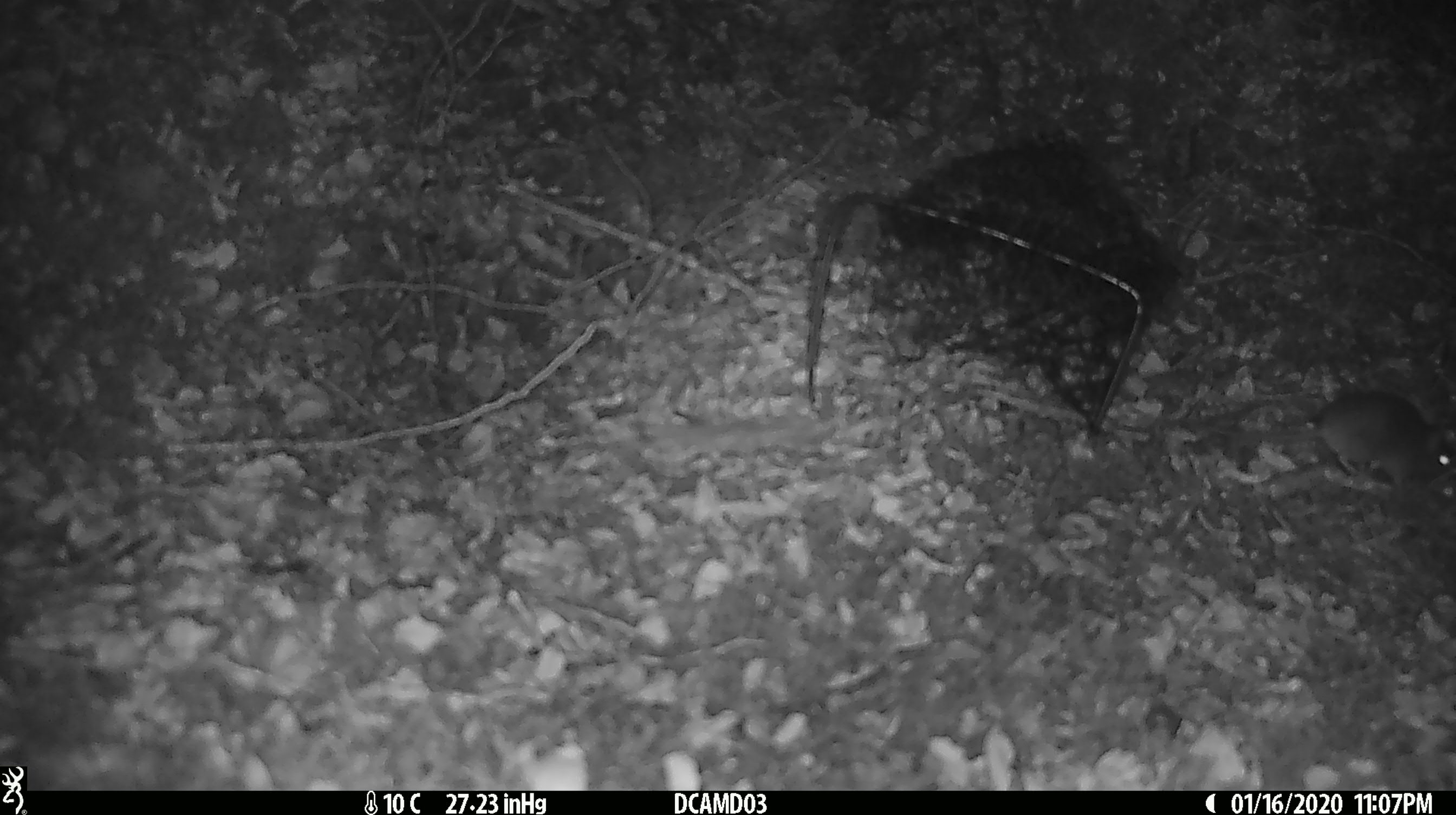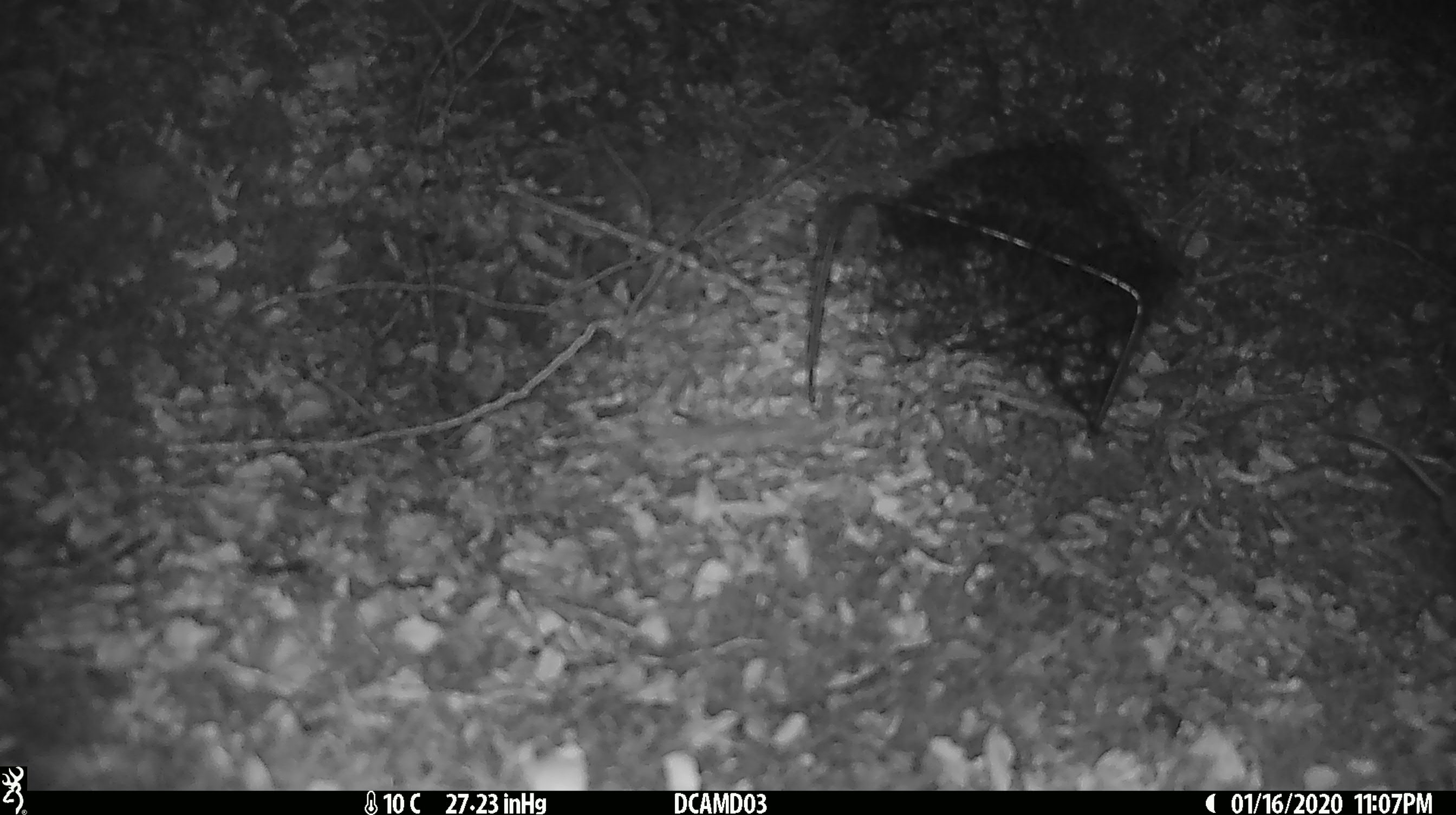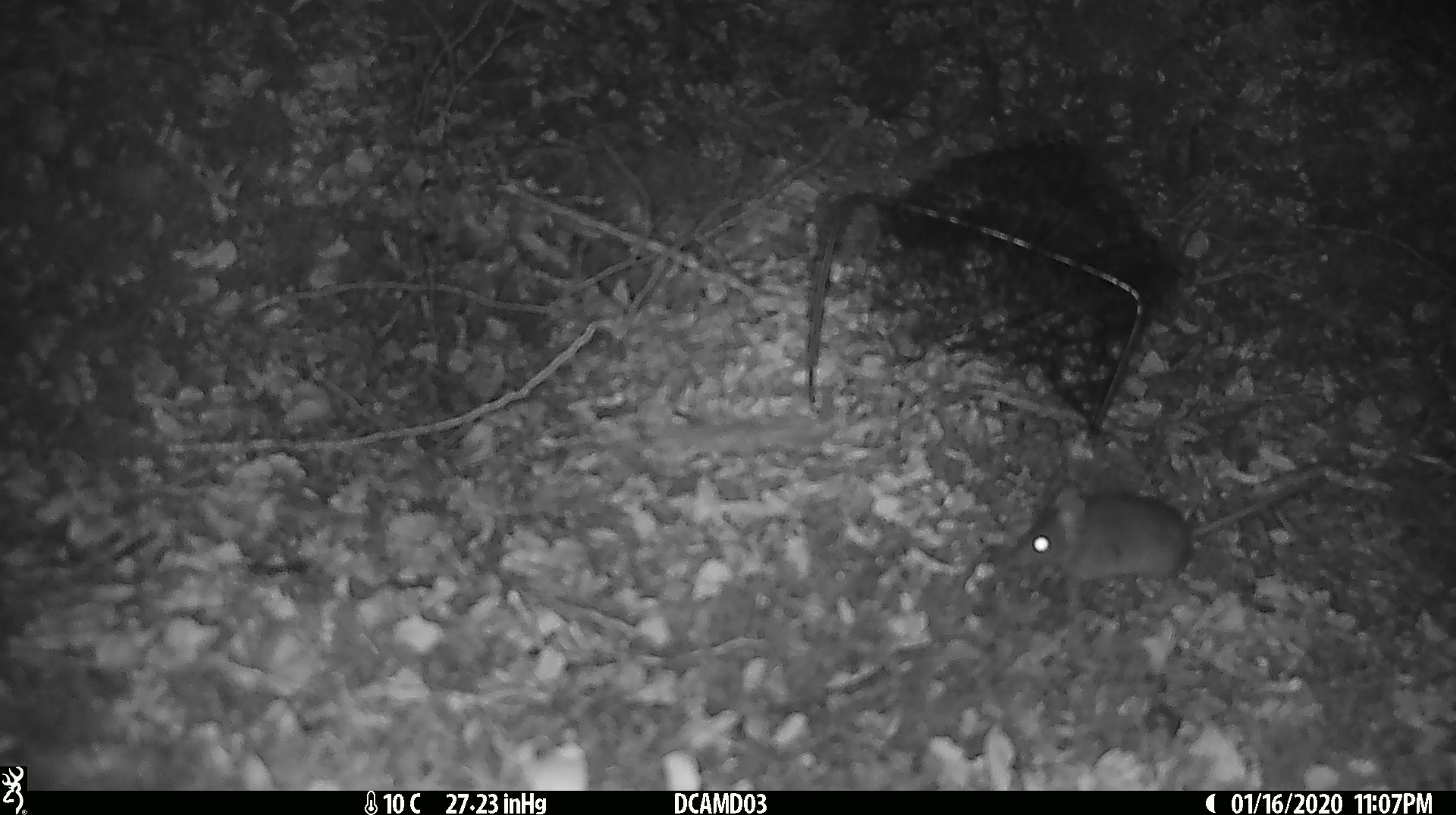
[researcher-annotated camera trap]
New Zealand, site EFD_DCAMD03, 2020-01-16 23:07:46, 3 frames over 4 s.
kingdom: Animalia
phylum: Chordata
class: Mammalia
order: Rodentia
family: Muridae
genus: Mus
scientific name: Mus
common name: mouse